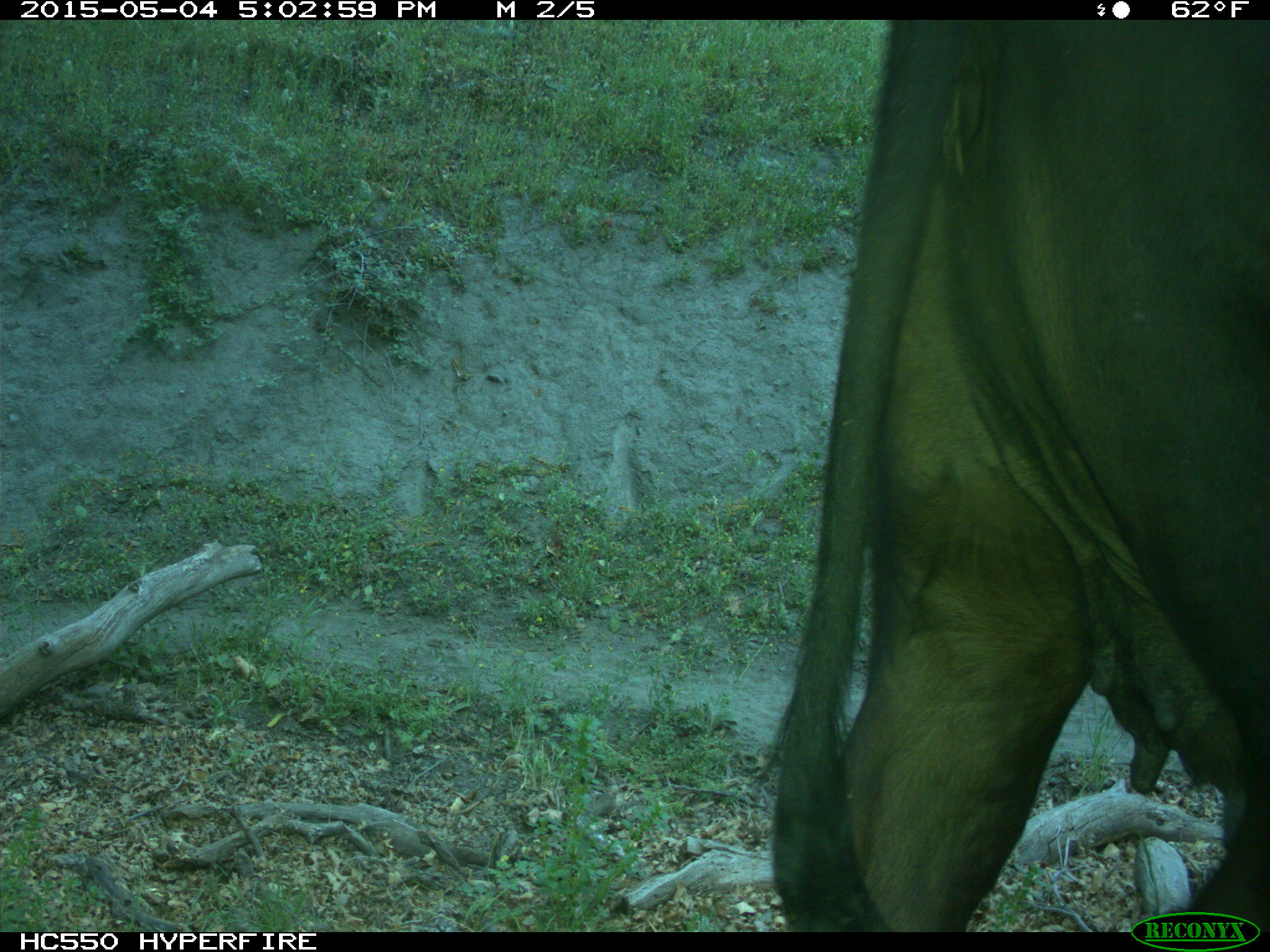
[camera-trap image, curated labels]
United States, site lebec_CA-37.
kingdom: Animalia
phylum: Chordata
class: Mammalia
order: Artiodactyla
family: Bovidae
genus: Bos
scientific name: Bos taurus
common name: domestic cow